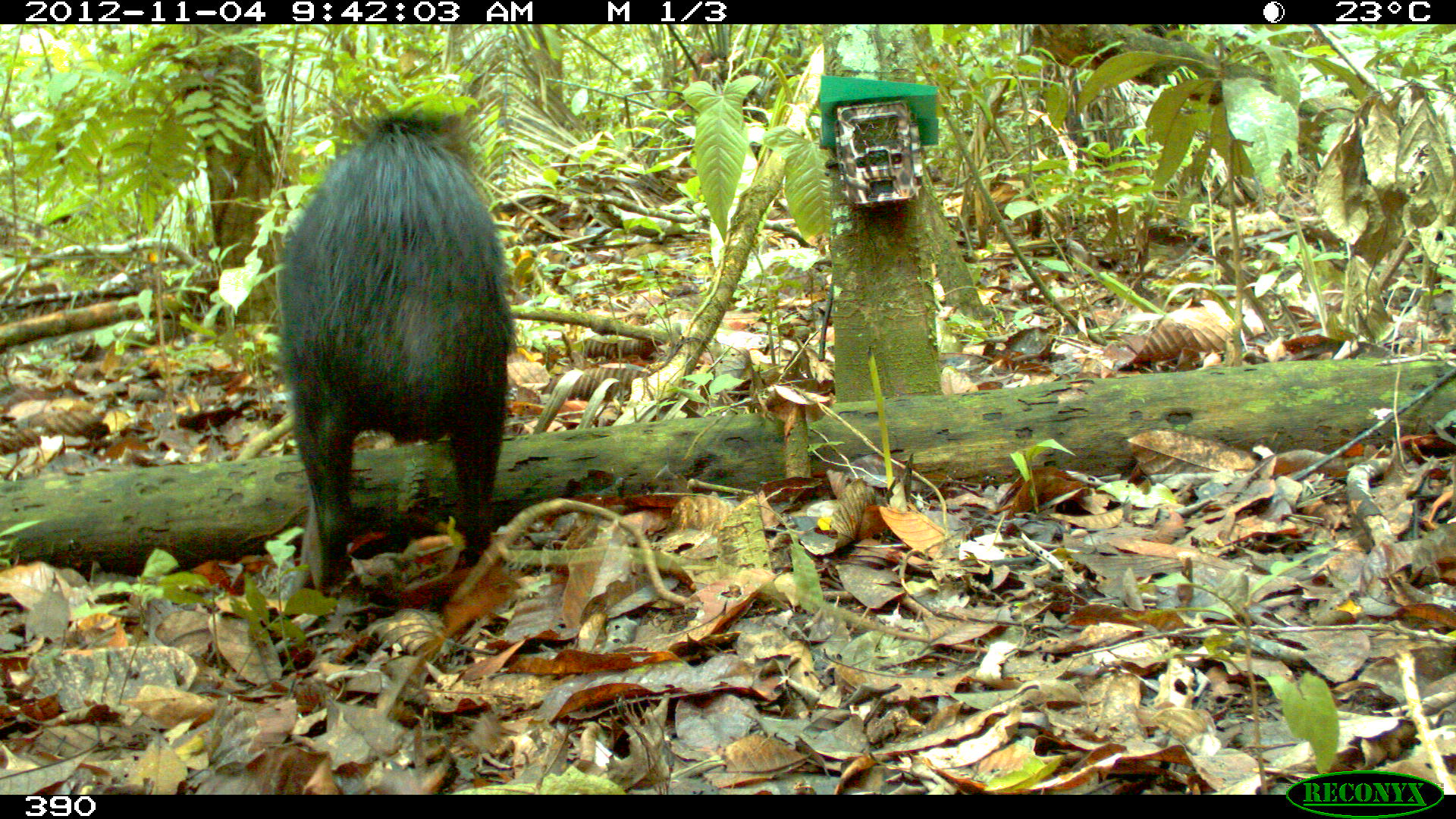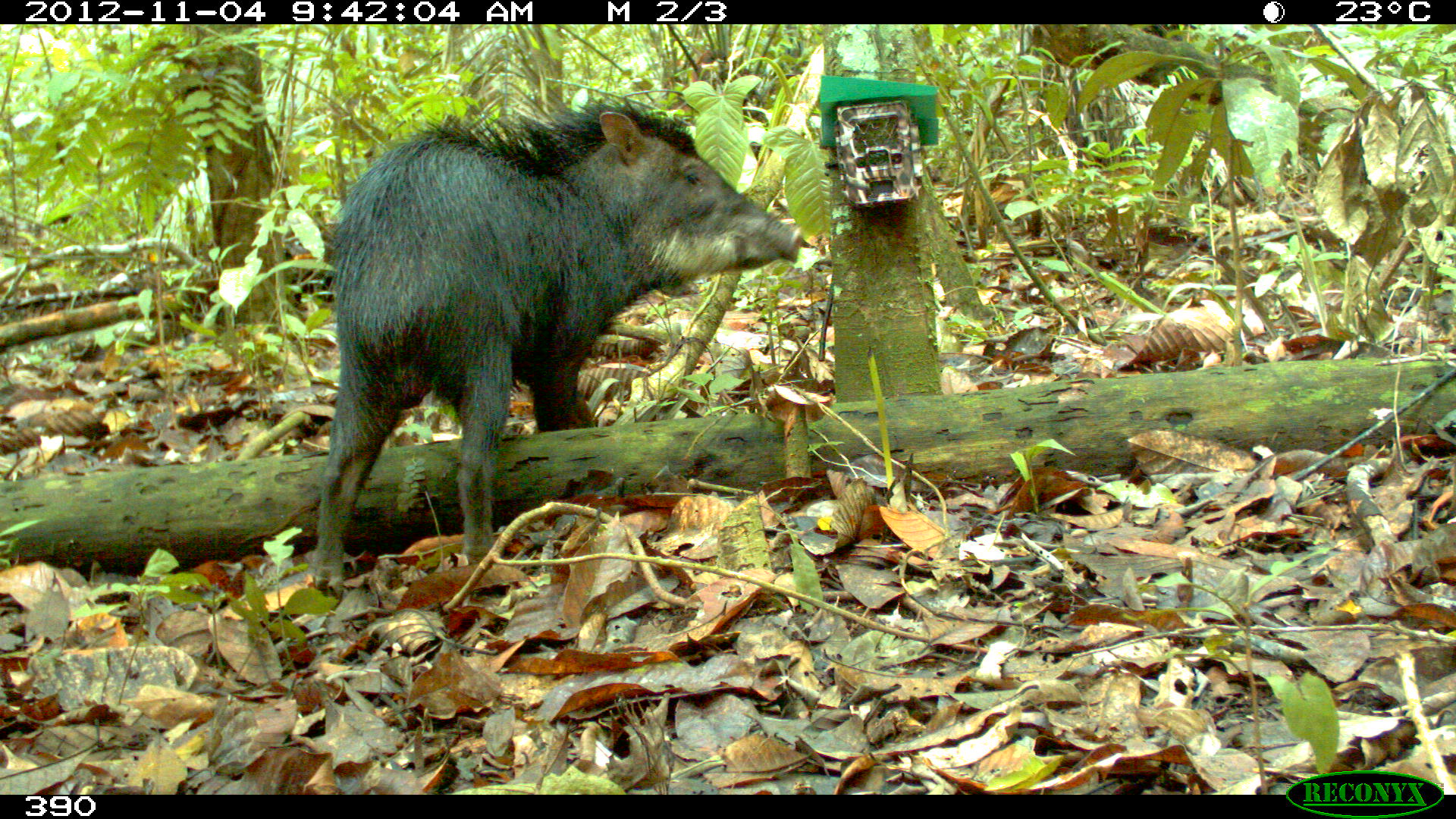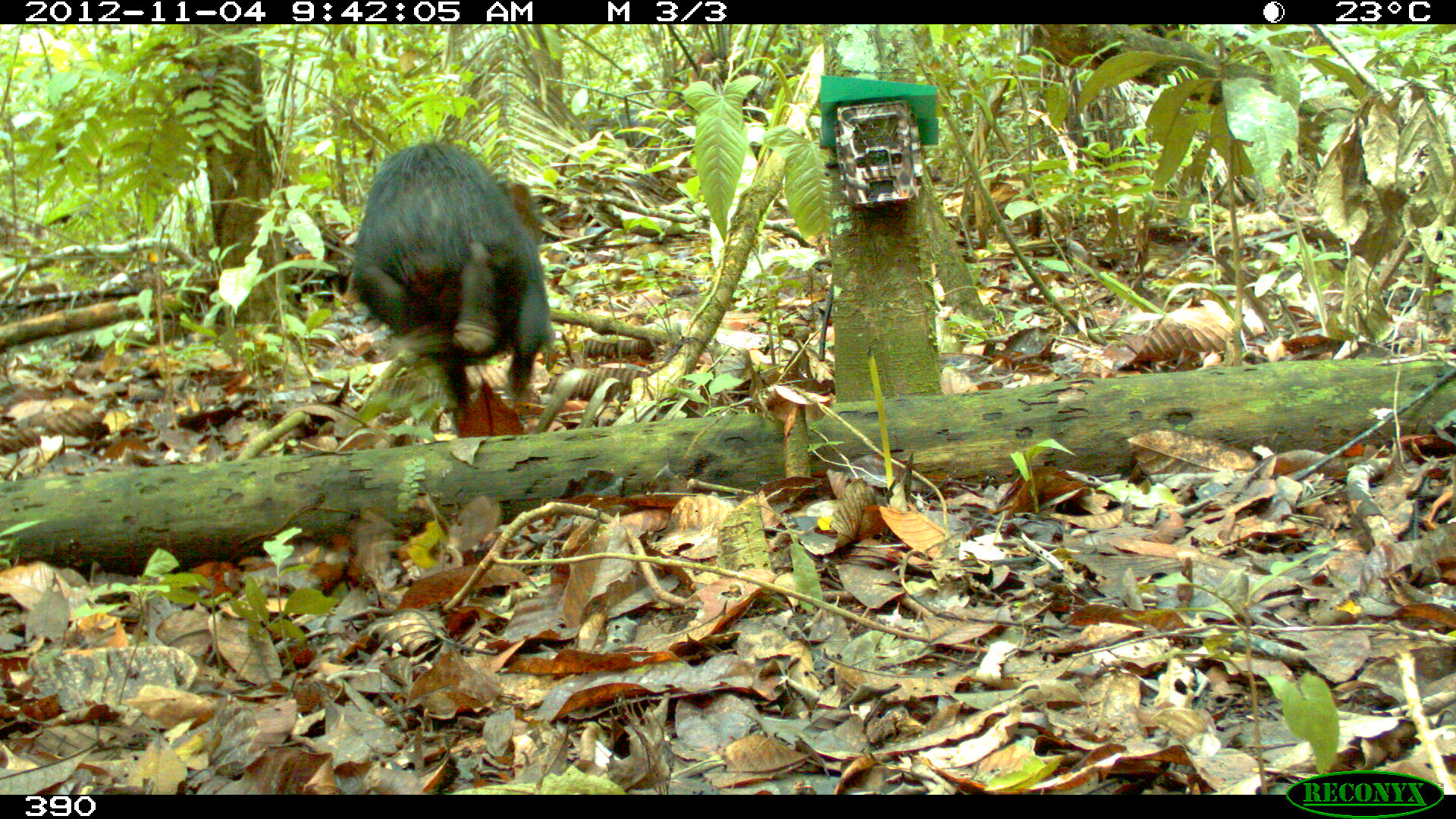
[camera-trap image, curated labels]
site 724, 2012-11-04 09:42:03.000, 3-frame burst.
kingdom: Animalia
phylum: Chordata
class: Mammalia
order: Artiodactyla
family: Tayassuidae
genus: Tayassu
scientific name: Tayassu pecari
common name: white-lipped peccary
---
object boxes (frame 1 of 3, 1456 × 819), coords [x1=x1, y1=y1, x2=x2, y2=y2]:
tayassu pecari: [x1=272, y1=102, x2=521, y2=596]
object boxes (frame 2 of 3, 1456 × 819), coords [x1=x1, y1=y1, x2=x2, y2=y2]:
tayassu pecari: [x1=306, y1=91, x2=804, y2=591]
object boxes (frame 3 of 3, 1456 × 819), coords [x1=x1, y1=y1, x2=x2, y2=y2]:
tayassu pecari: [x1=347, y1=139, x2=551, y2=438]